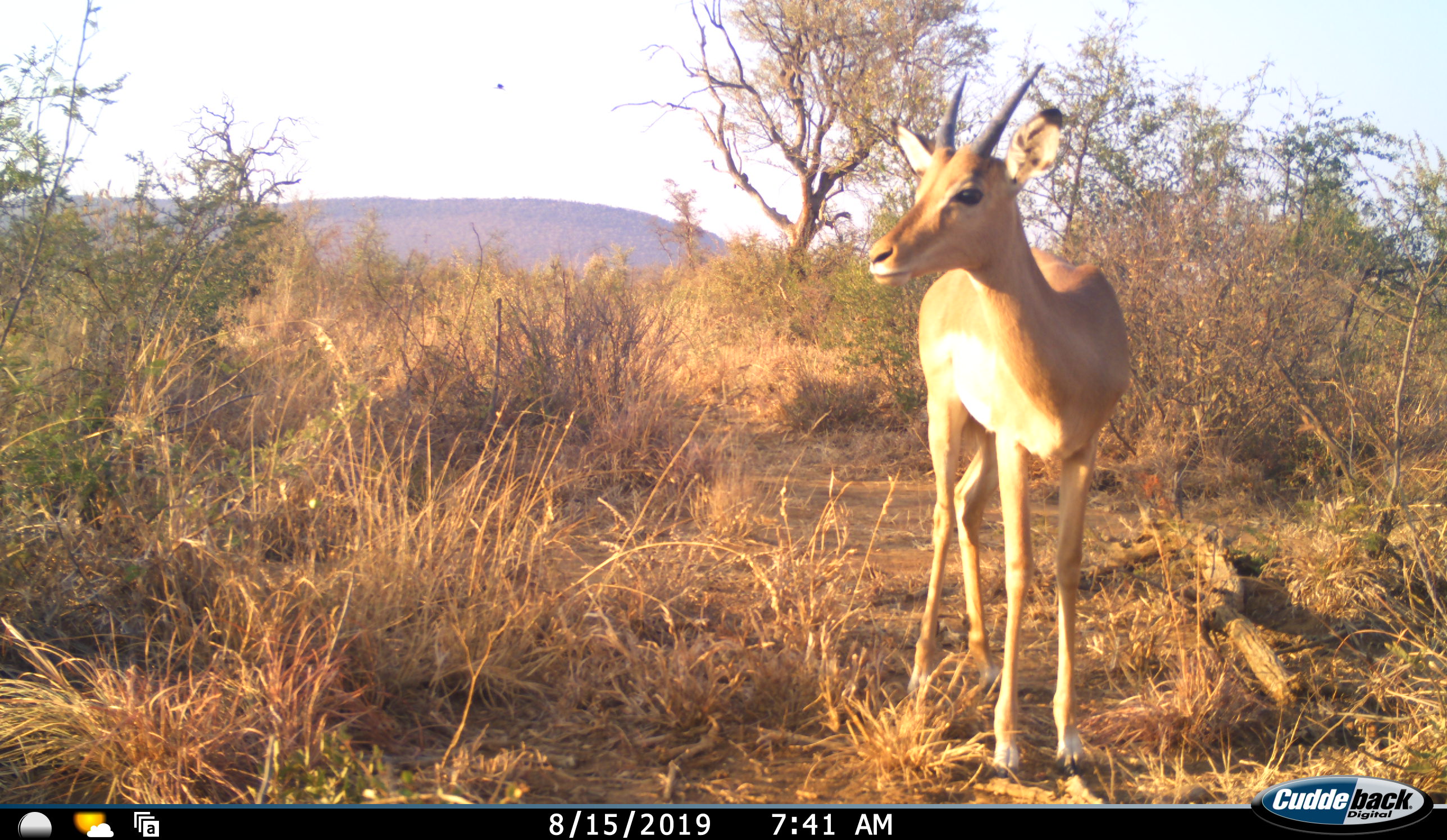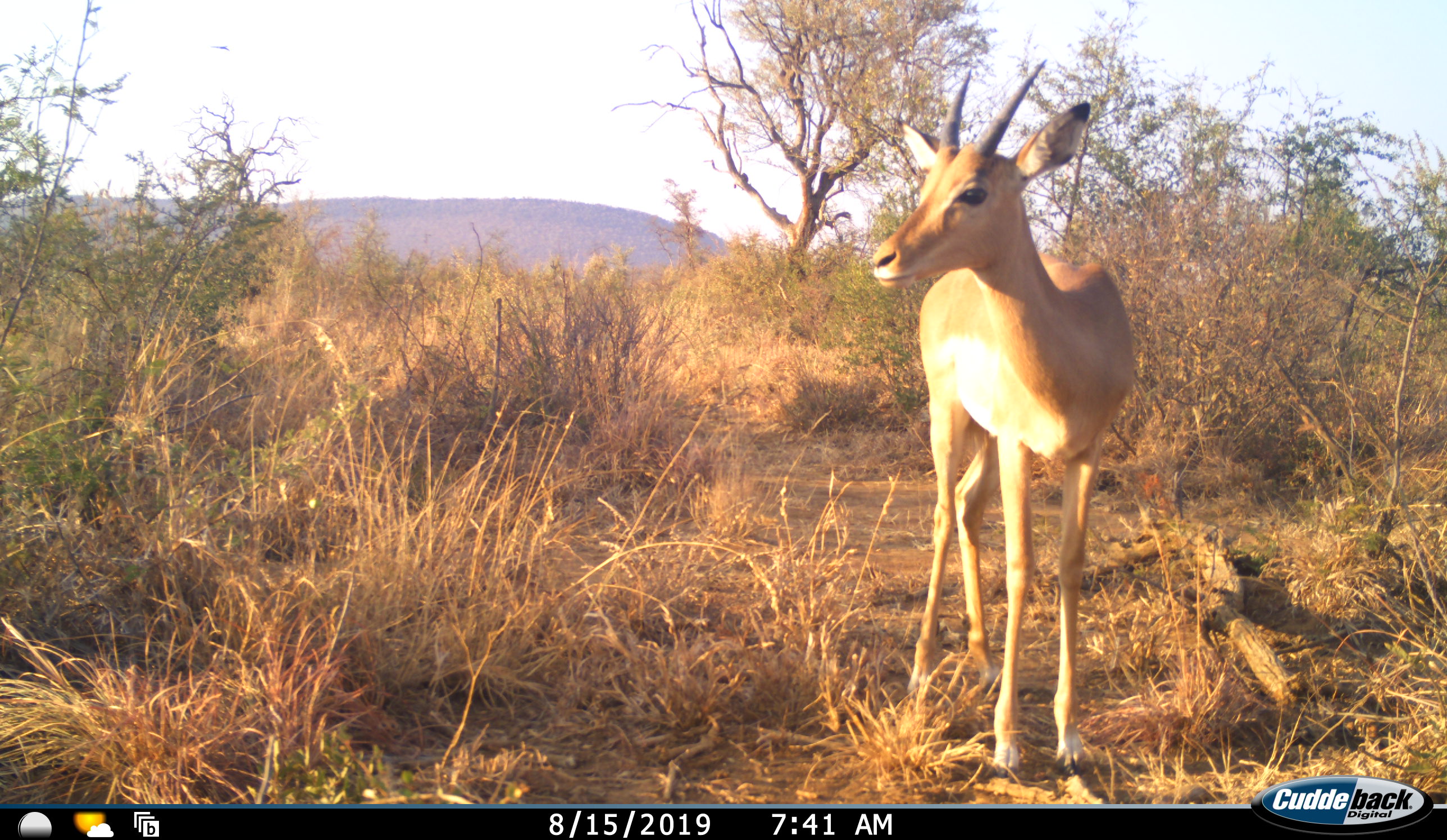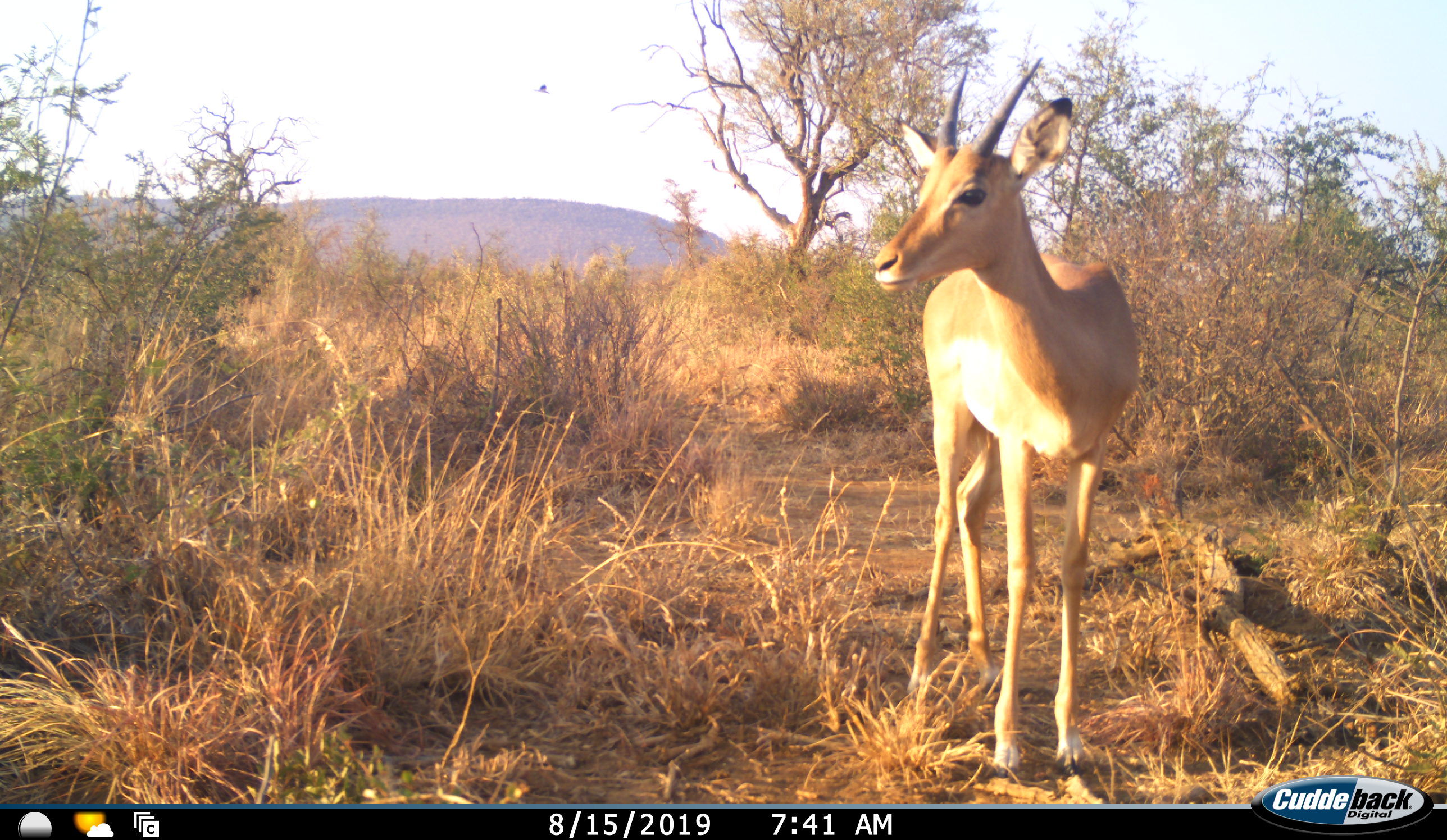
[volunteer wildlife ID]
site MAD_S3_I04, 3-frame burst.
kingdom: Animalia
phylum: Chordata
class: Mammalia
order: Artiodactyla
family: Bovidae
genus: Aepyceros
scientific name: Aepyceros melampus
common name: impala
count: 1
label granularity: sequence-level